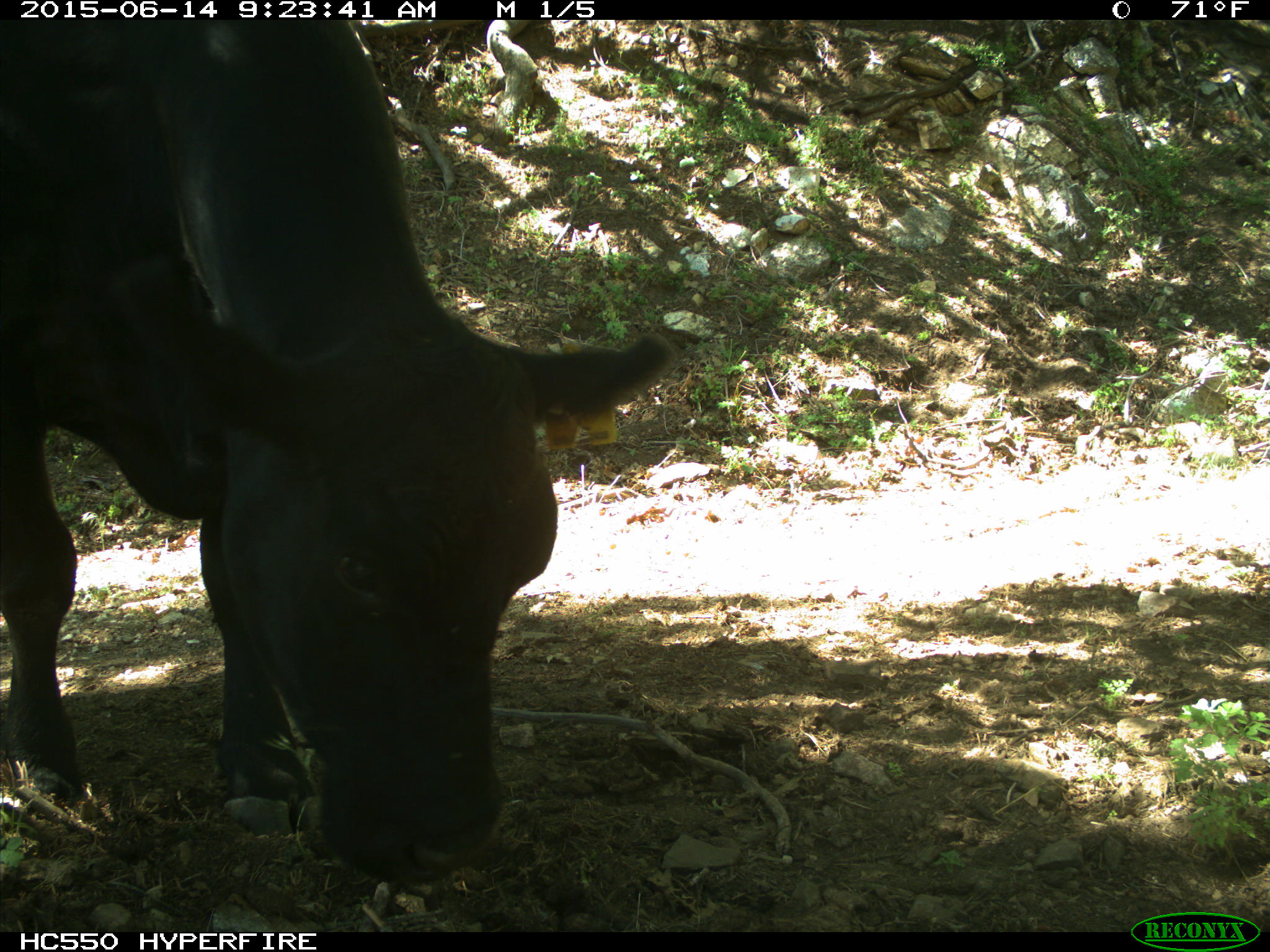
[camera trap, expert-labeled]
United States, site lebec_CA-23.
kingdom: Animalia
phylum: Chordata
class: Mammalia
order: Artiodactyla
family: Bovidae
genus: Bos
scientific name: Bos taurus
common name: domestic cow